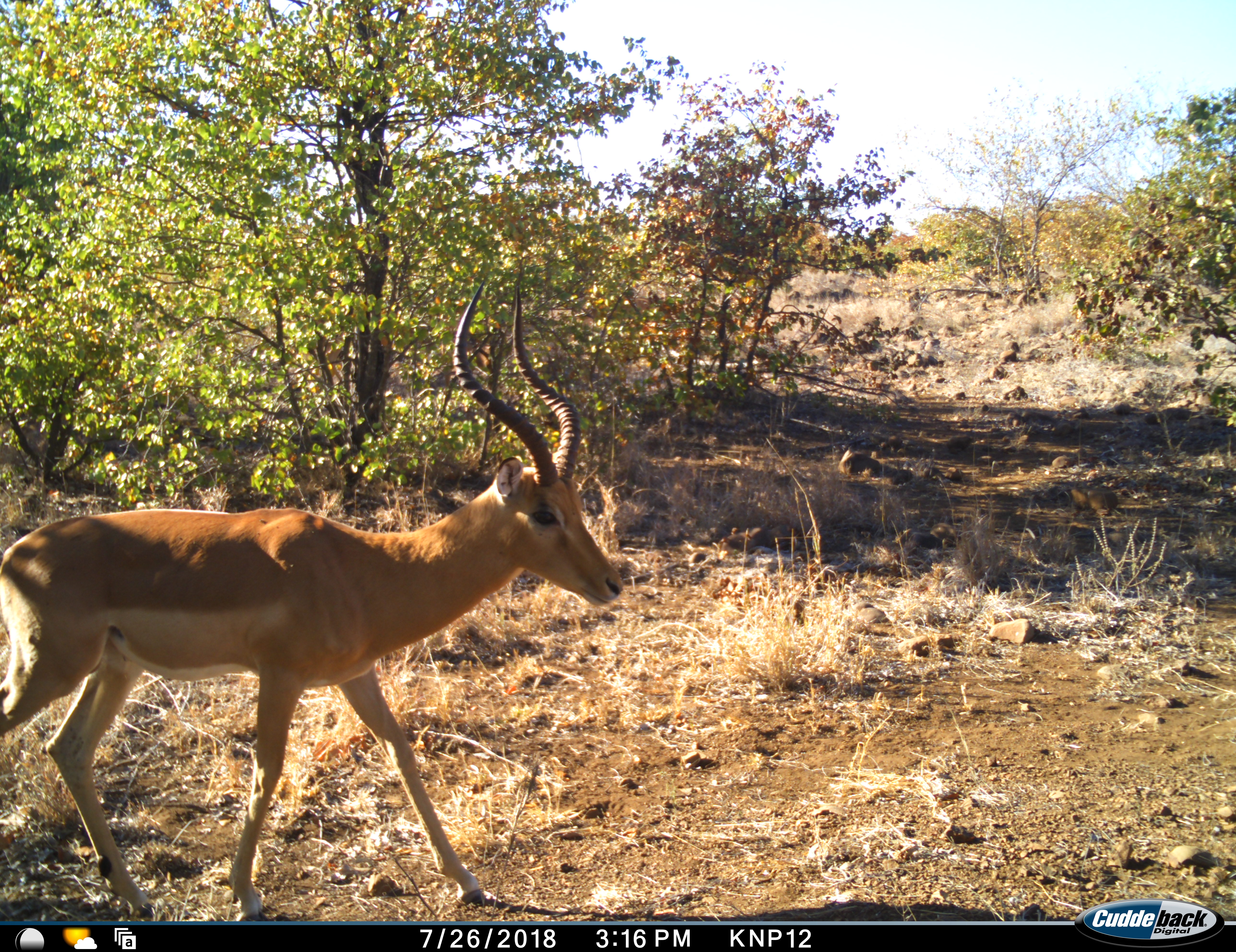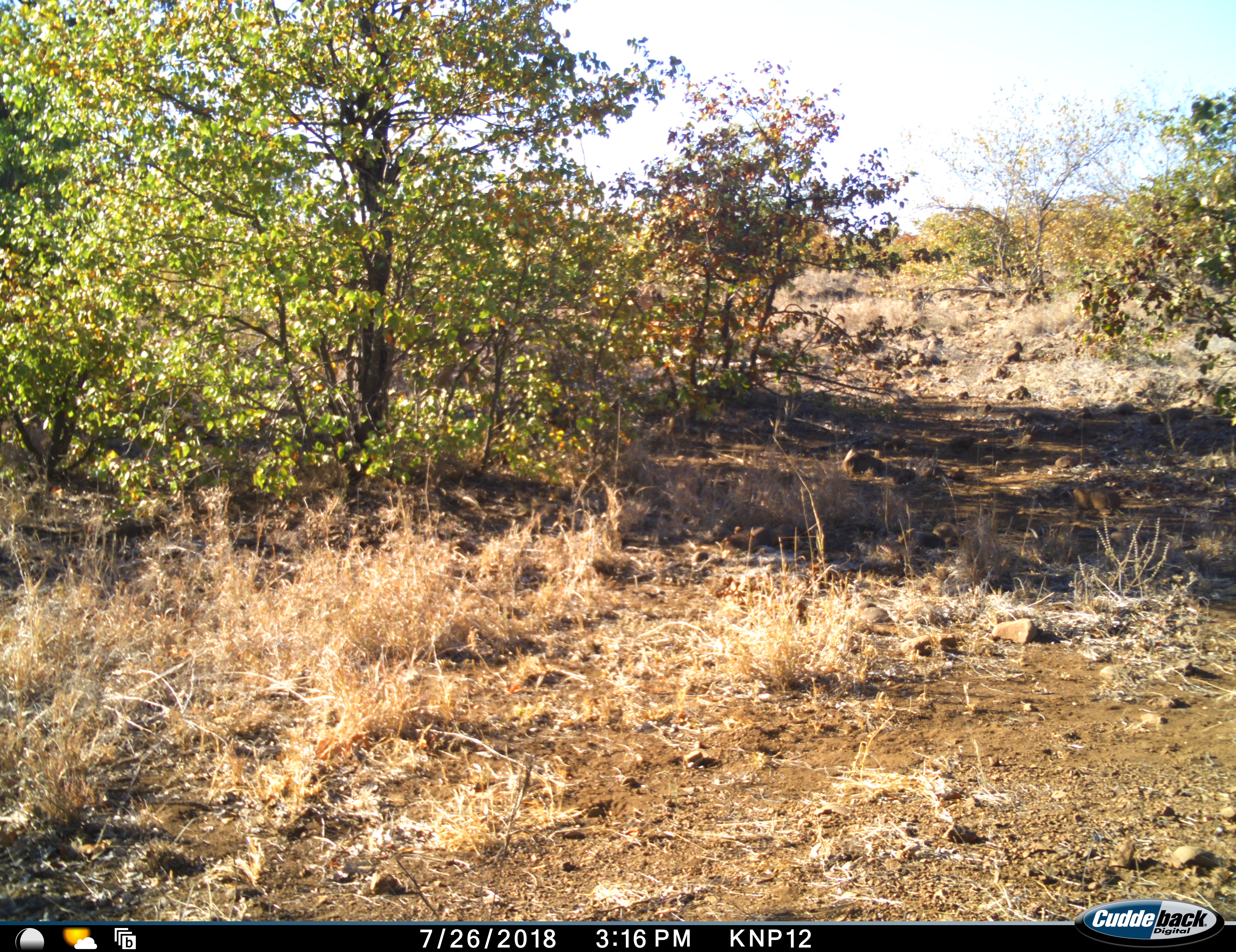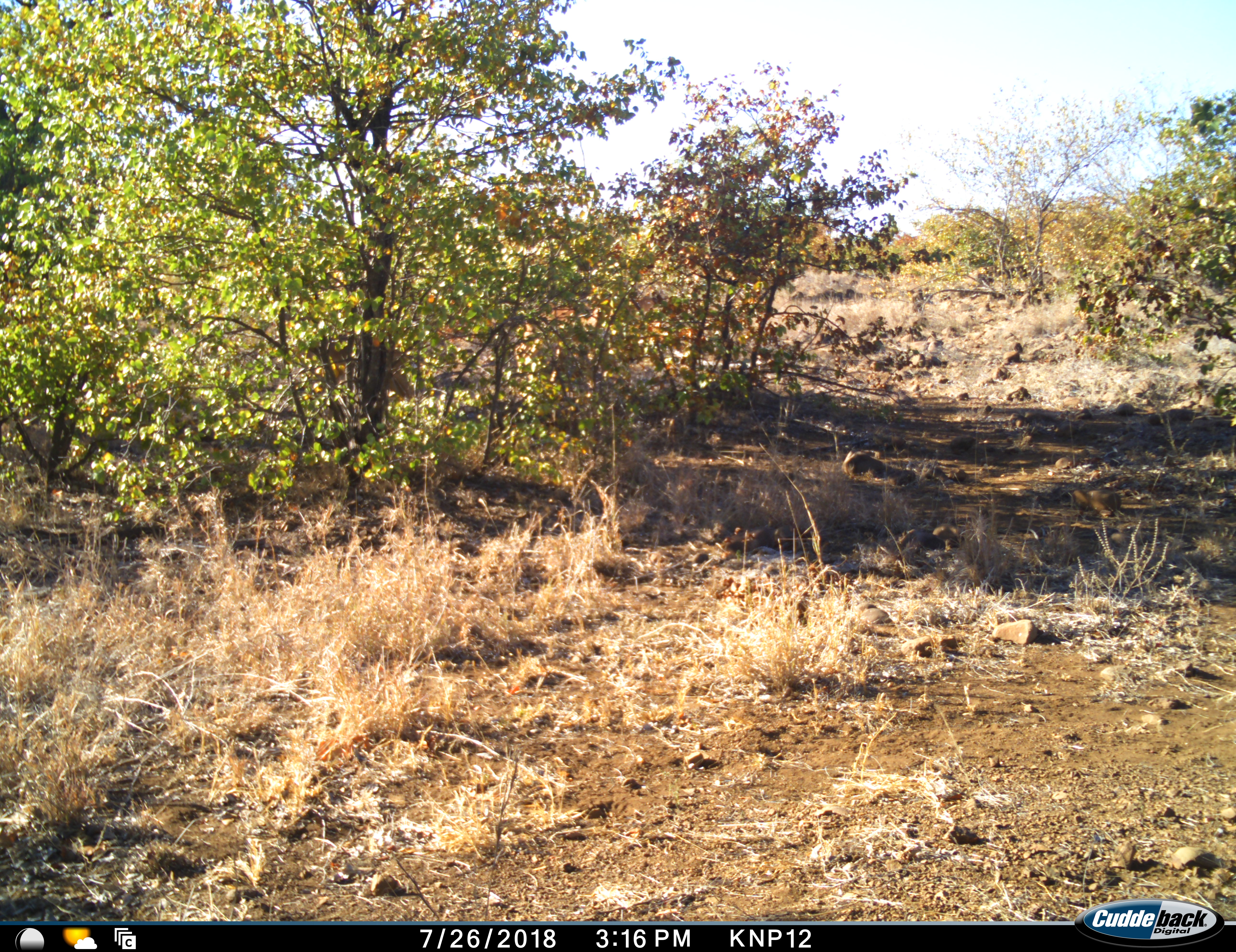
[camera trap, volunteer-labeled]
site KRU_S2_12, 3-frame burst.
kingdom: Animalia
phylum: Chordata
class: Mammalia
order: Artiodactyla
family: Bovidae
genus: Aepyceros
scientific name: Aepyceros melampus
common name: impala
Impala (Aepyceros melampus), count 1. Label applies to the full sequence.